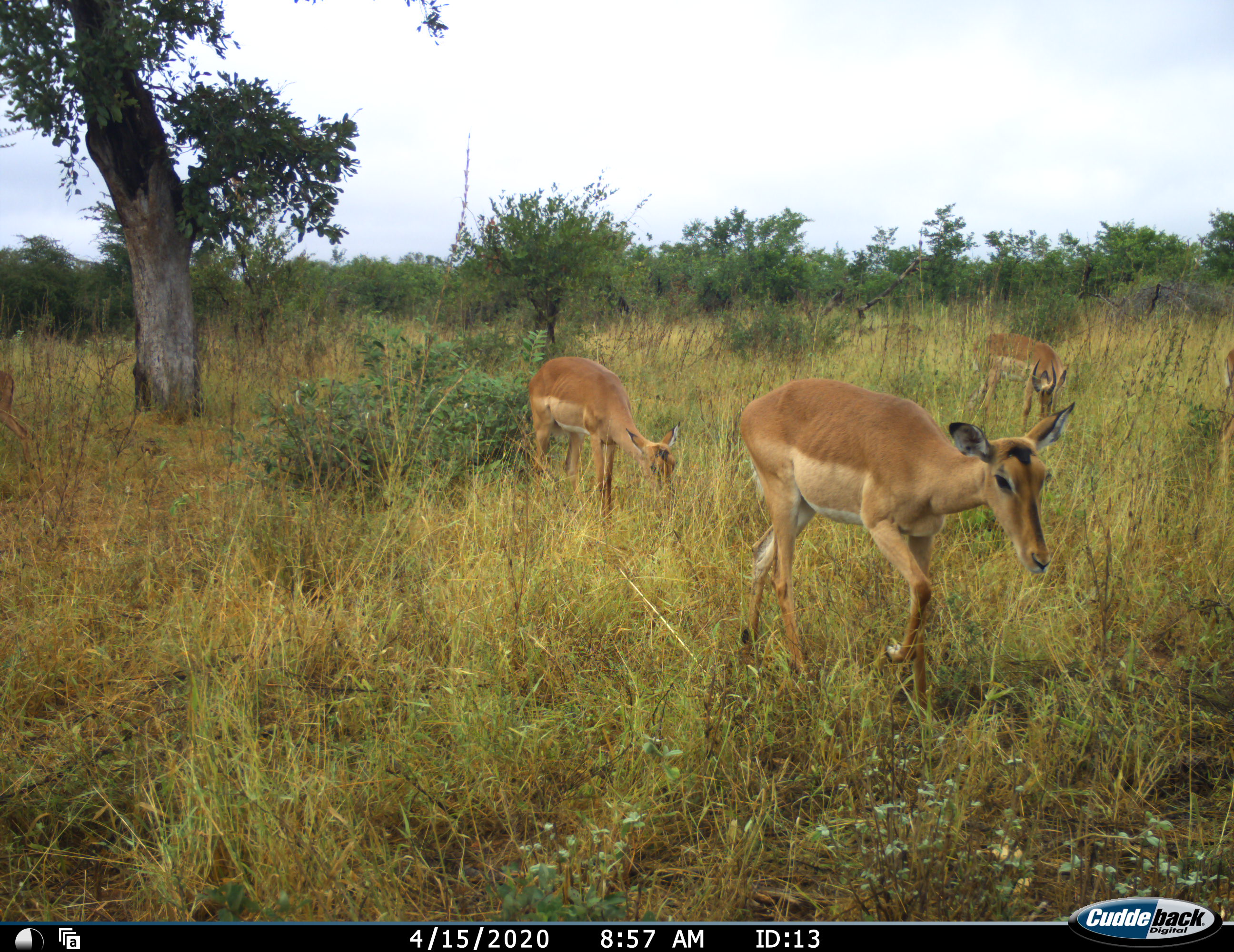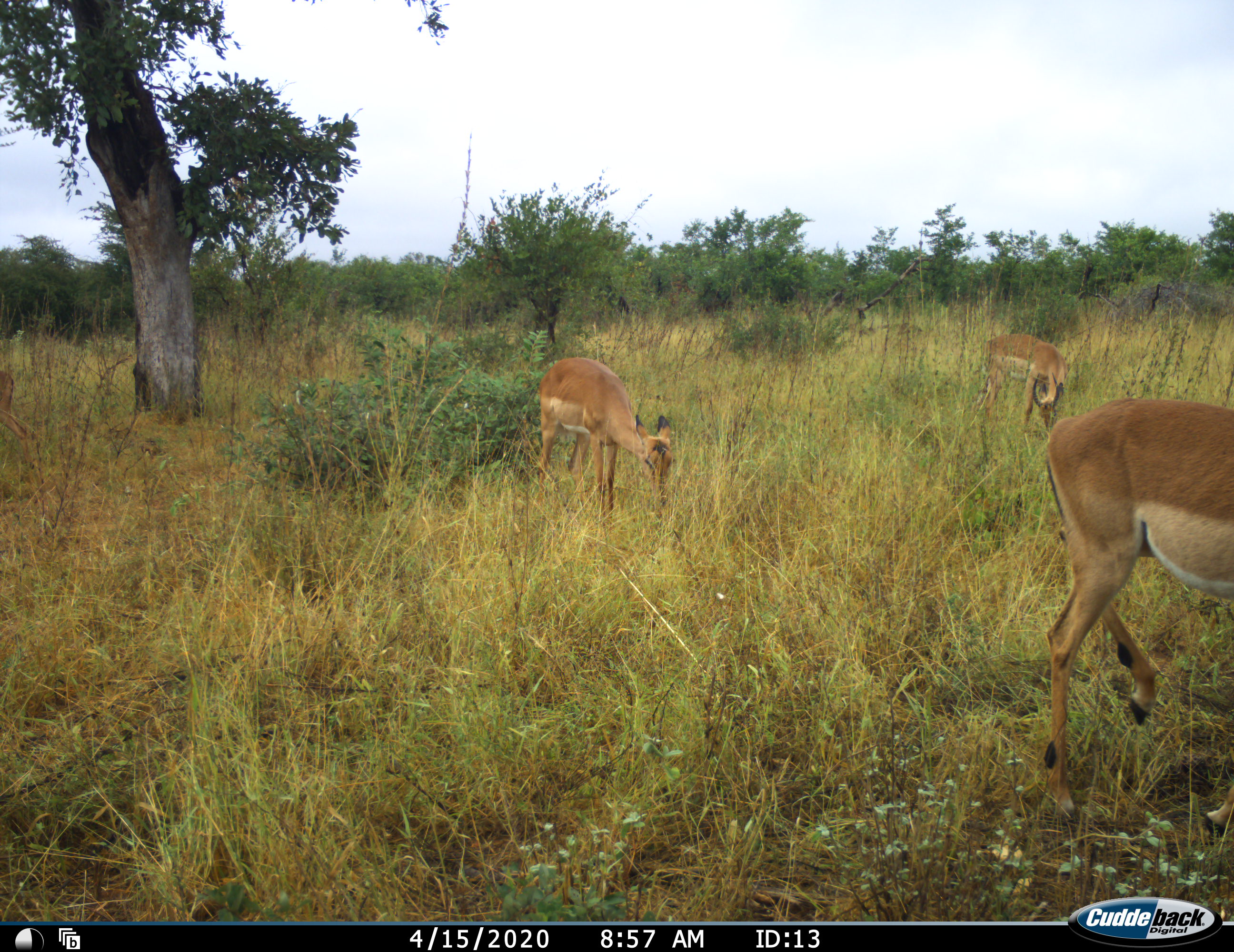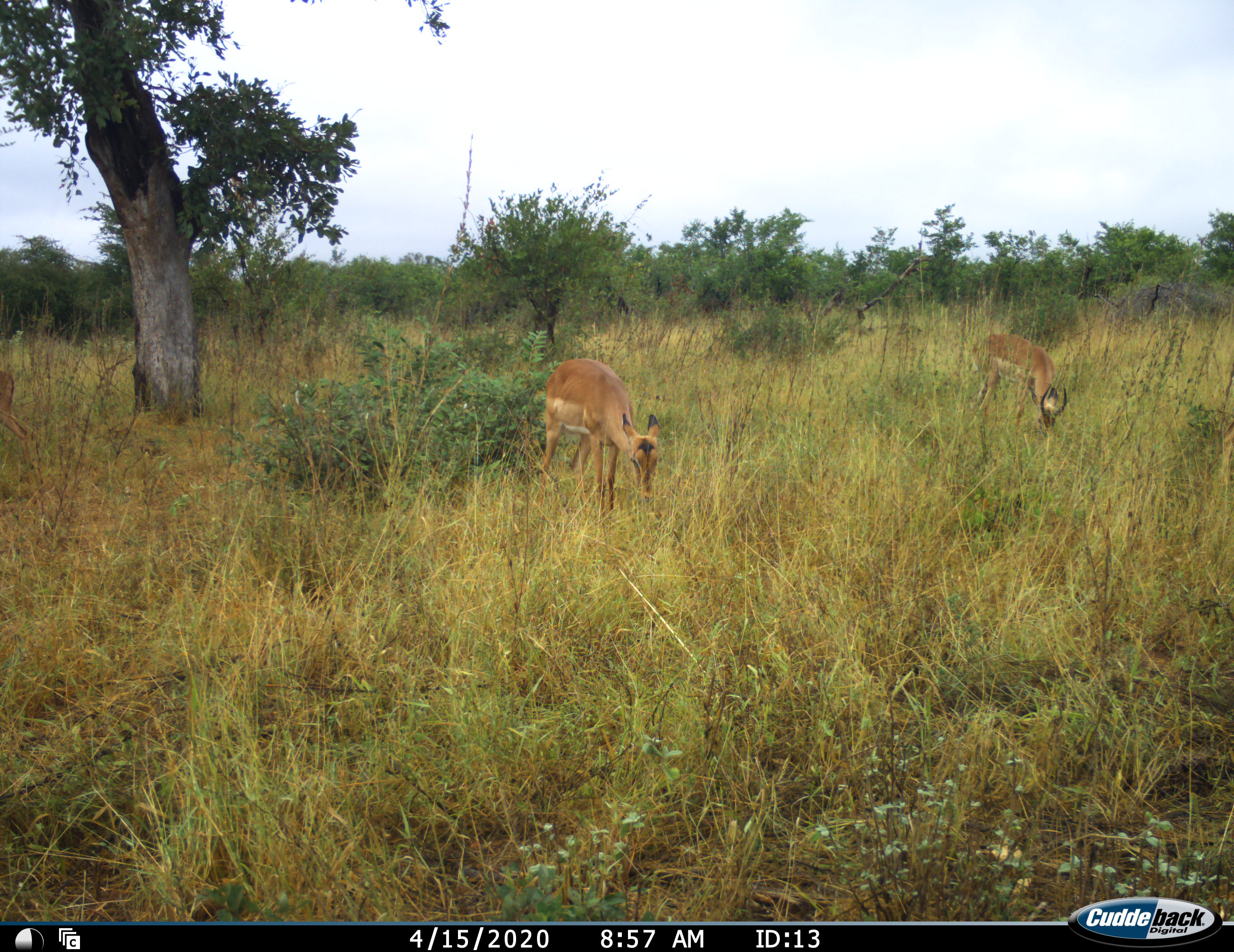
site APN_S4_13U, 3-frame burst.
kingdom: Animalia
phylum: Chordata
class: Mammalia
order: Artiodactyla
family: Bovidae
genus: Aepyceros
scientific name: Aepyceros melampus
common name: impala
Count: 4.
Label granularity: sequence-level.